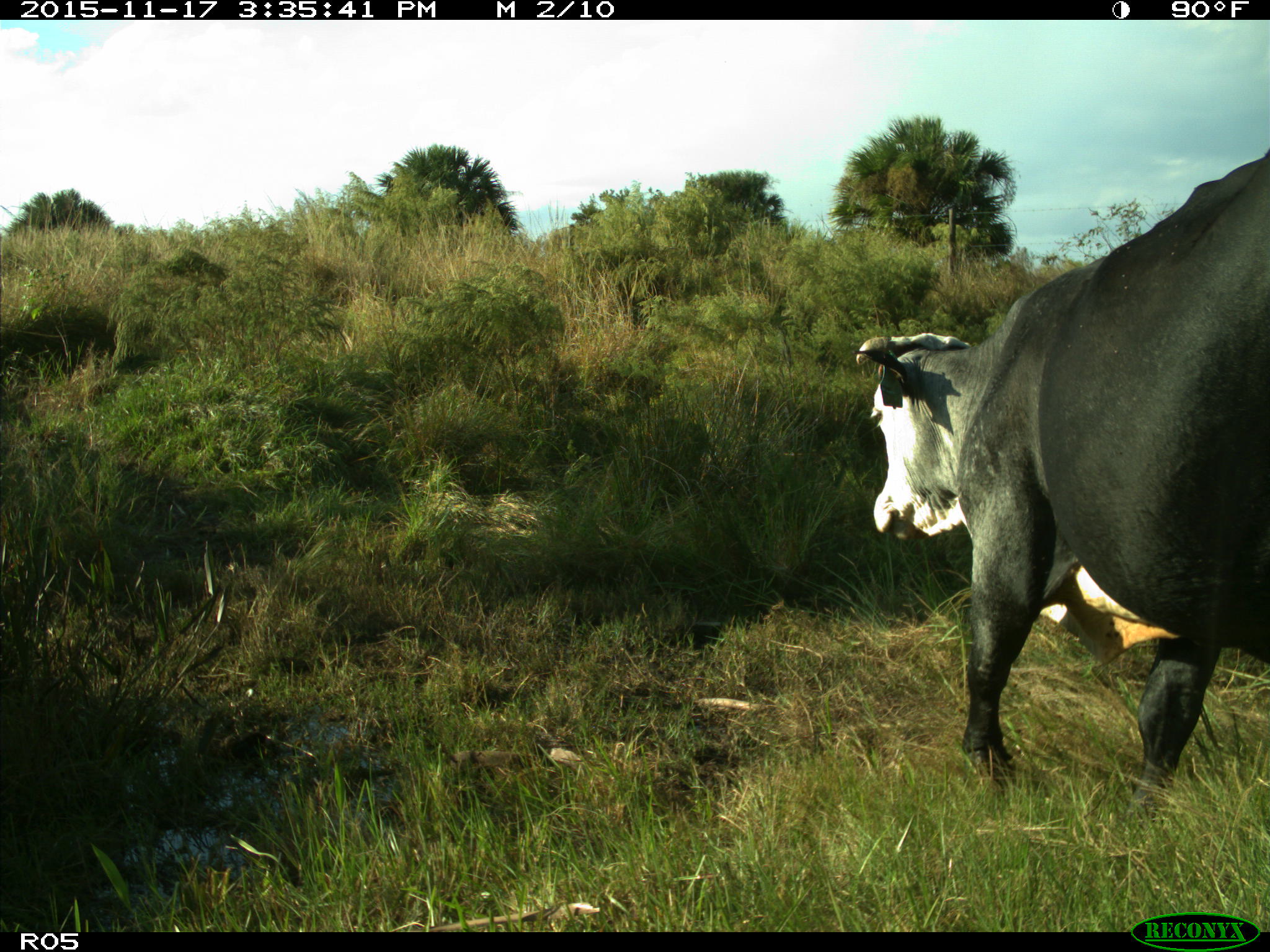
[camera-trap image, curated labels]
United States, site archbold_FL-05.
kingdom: Animalia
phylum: Chordata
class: Mammalia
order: Artiodactyla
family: Bovidae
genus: Bos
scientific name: Bos taurus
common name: domestic cow